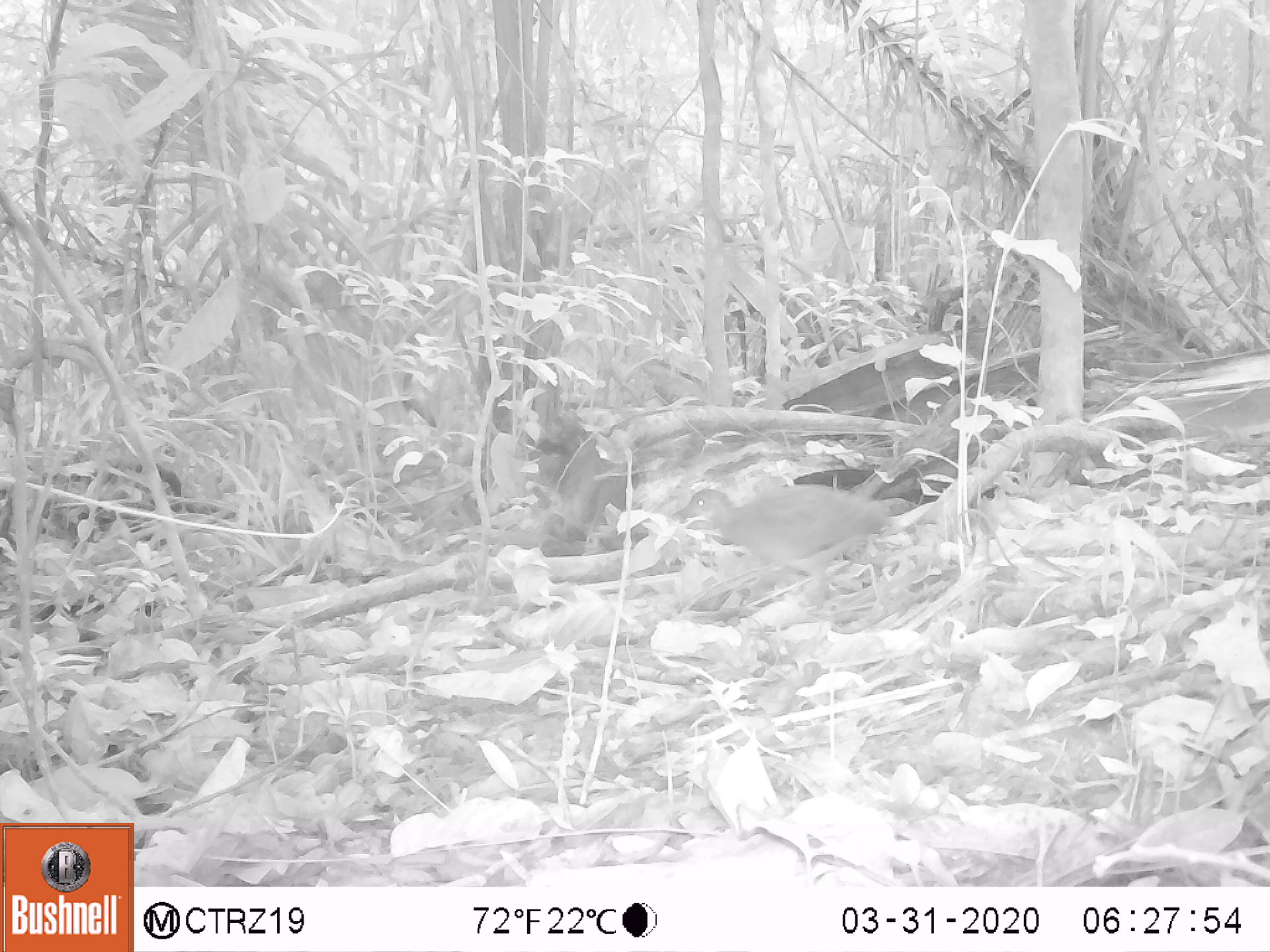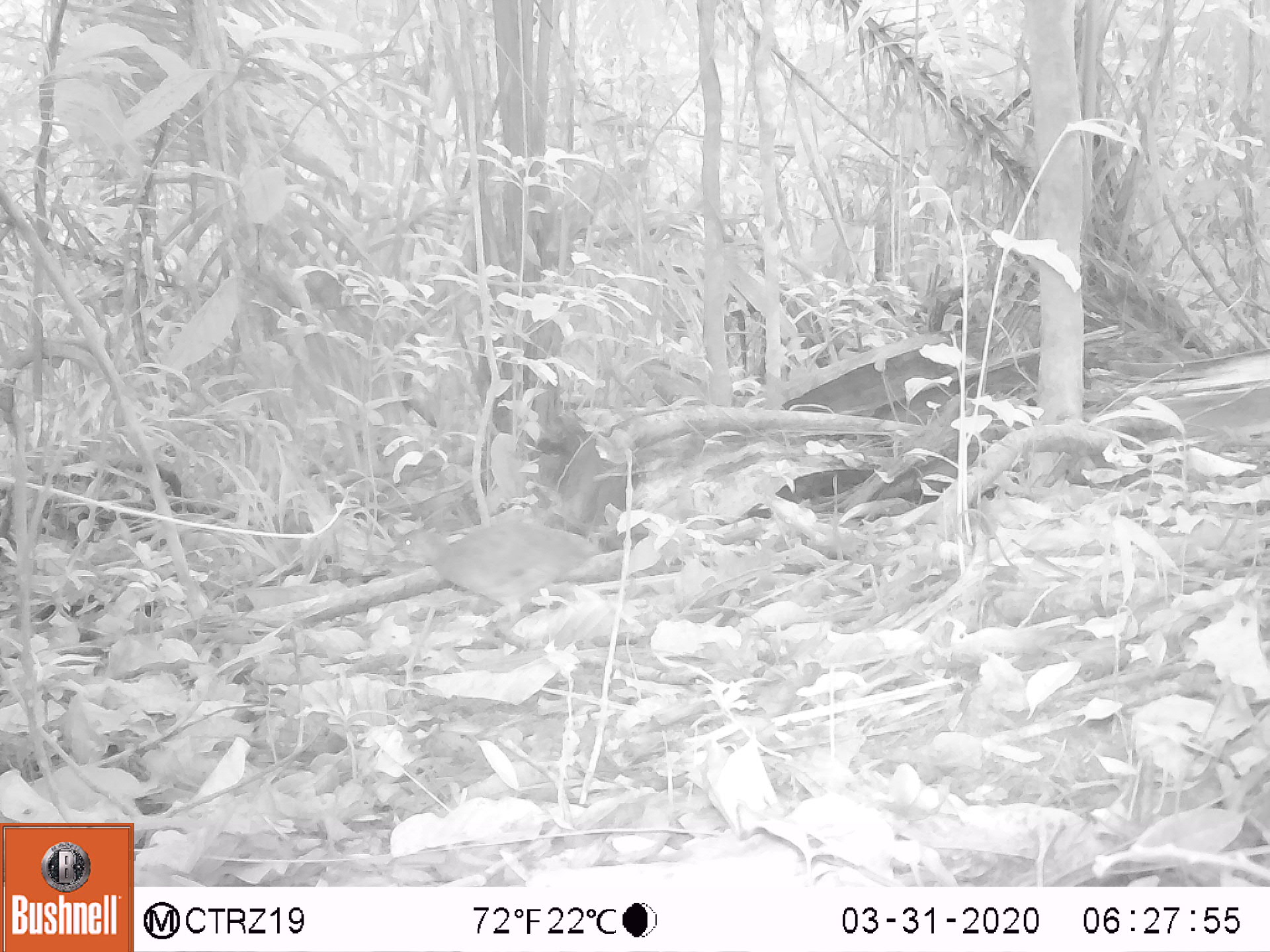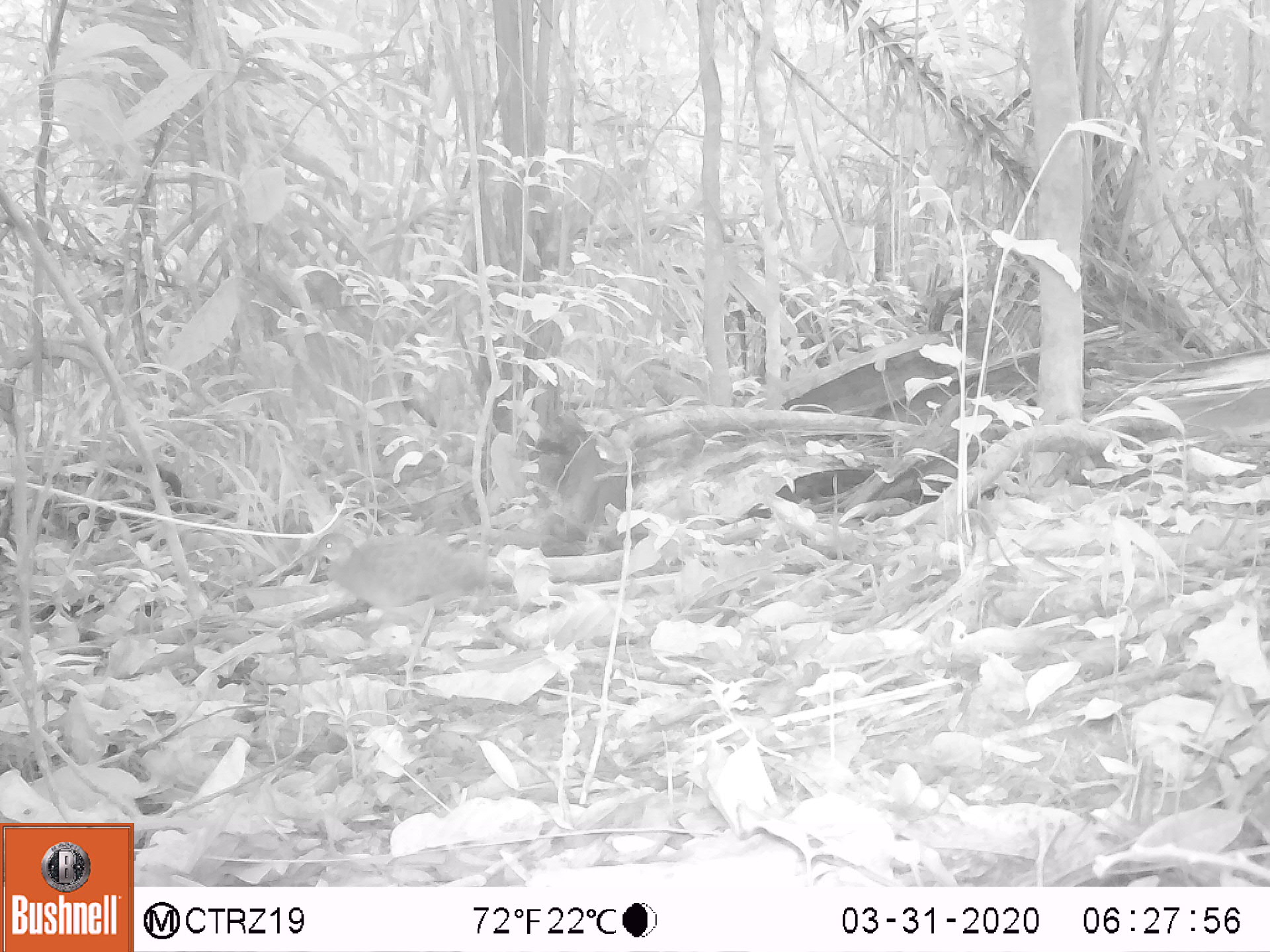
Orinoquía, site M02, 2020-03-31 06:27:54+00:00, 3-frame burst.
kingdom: Animalia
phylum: Chordata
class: Aves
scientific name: Aves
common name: bird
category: unknown bird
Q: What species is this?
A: Unknown bird (bird) (Aves).